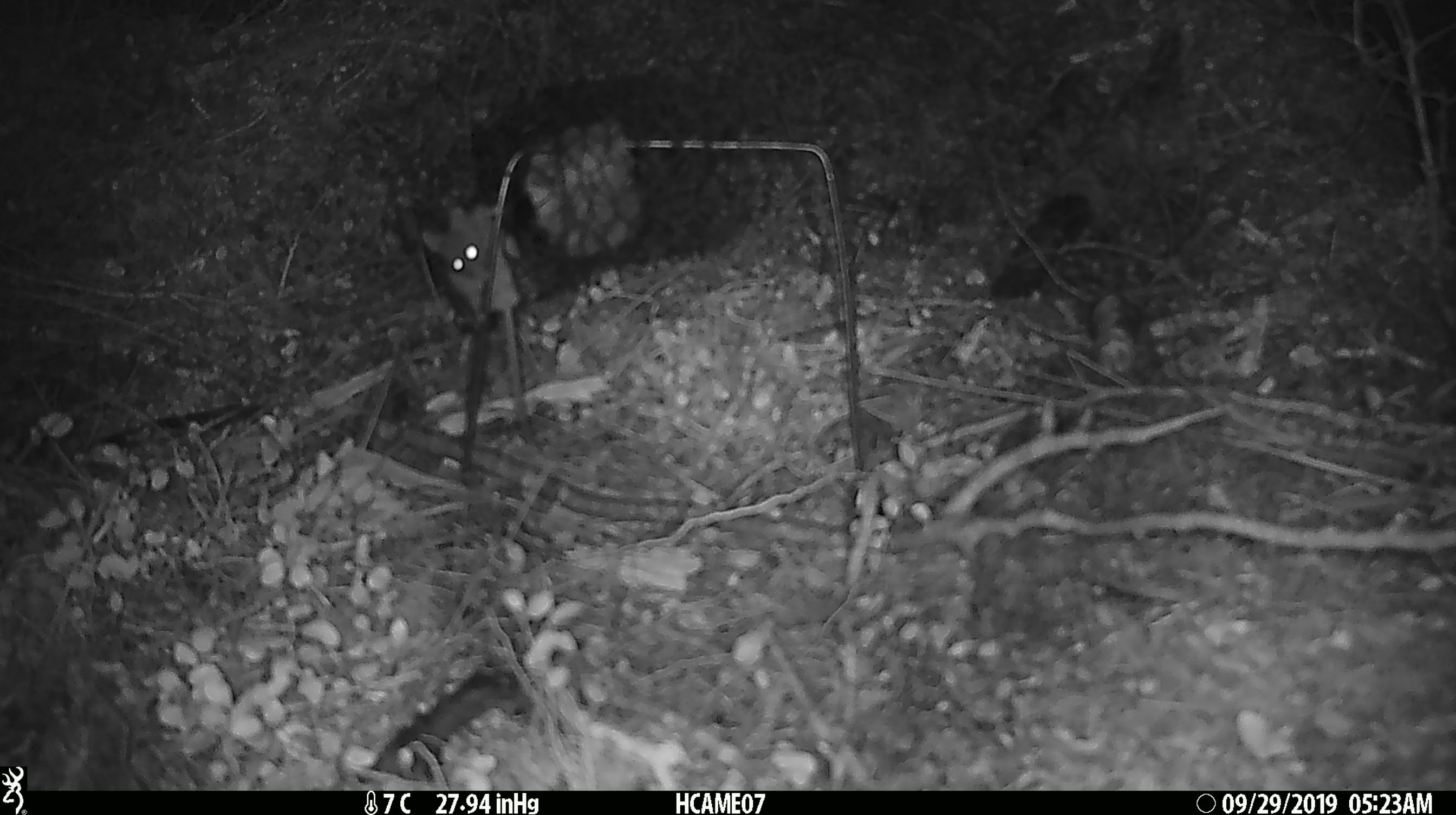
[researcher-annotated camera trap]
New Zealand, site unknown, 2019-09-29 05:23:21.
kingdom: Animalia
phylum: Chordata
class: Mammalia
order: Rodentia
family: Muridae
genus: Mus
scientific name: Mus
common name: mouse